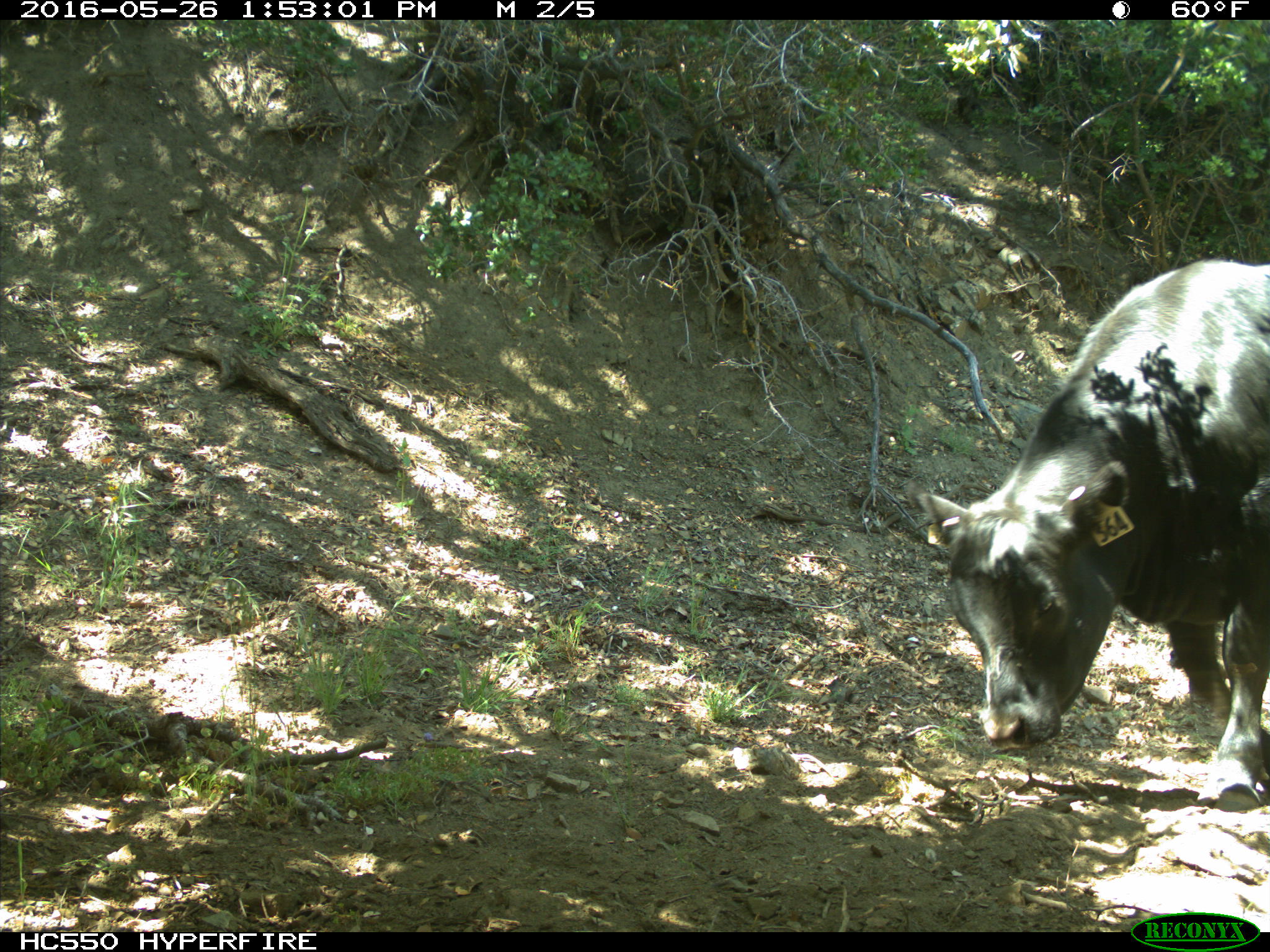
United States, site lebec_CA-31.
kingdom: Animalia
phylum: Chordata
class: Mammalia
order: Artiodactyla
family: Bovidae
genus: Bos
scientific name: Bos taurus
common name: domestic cow